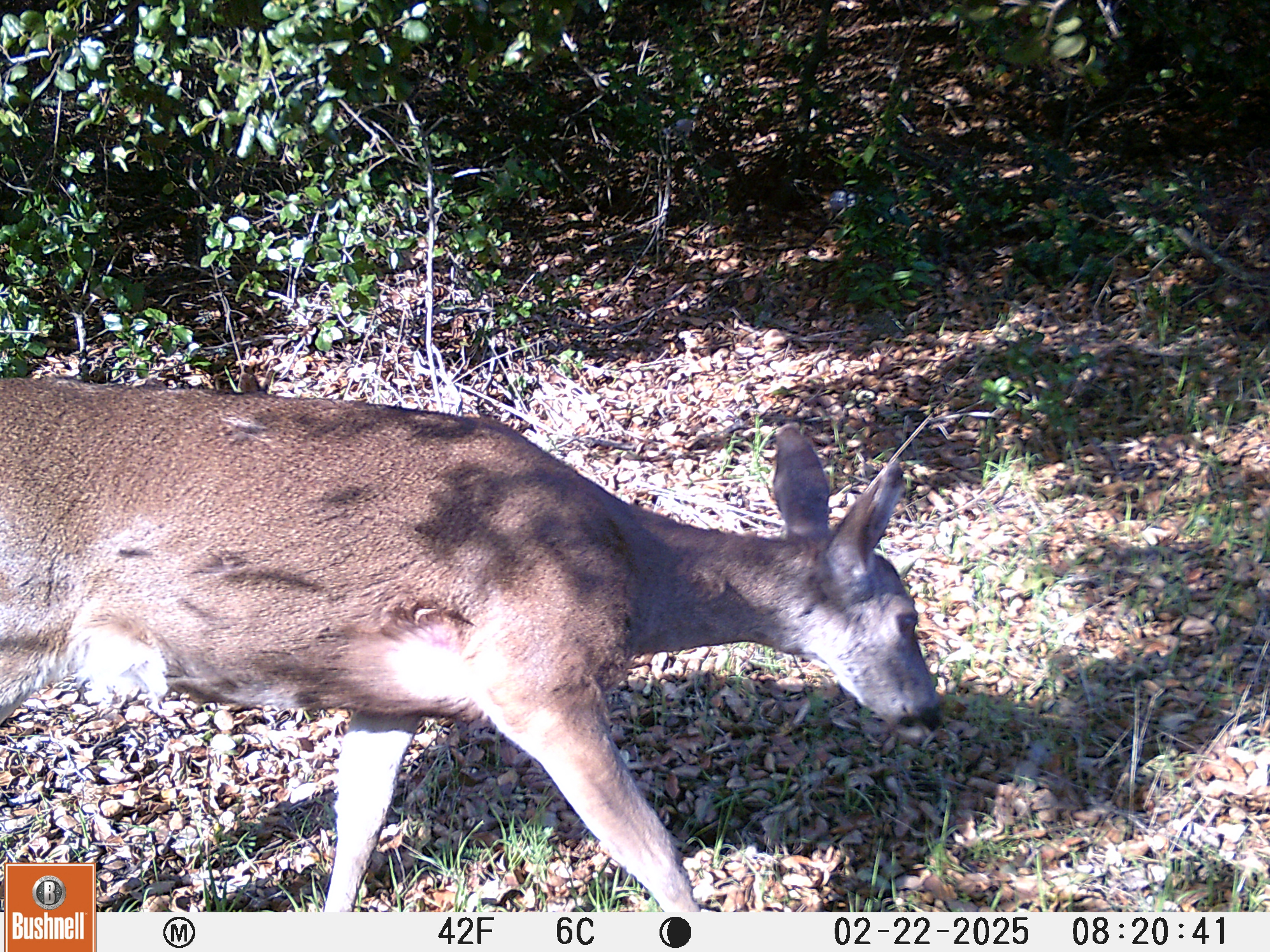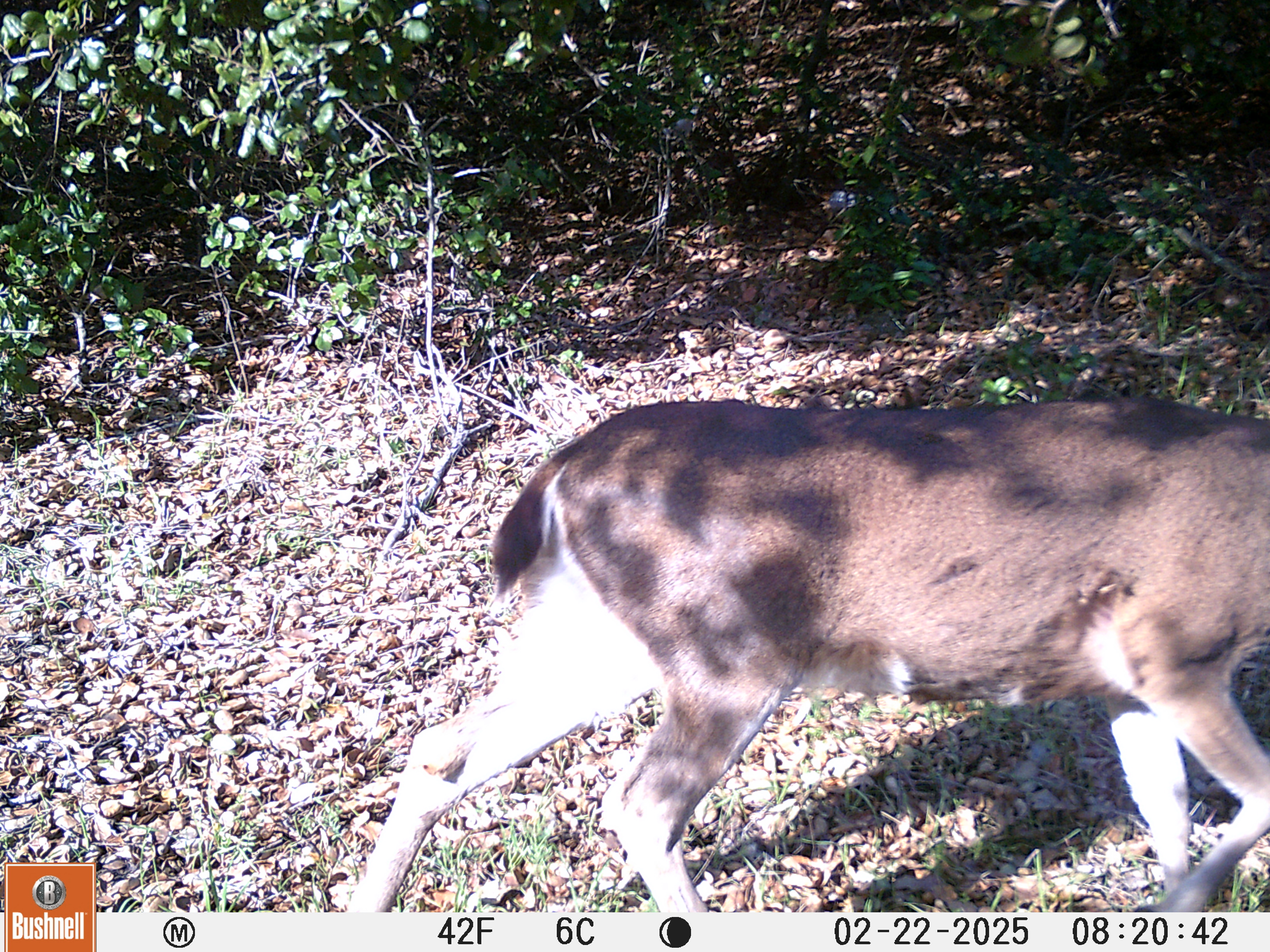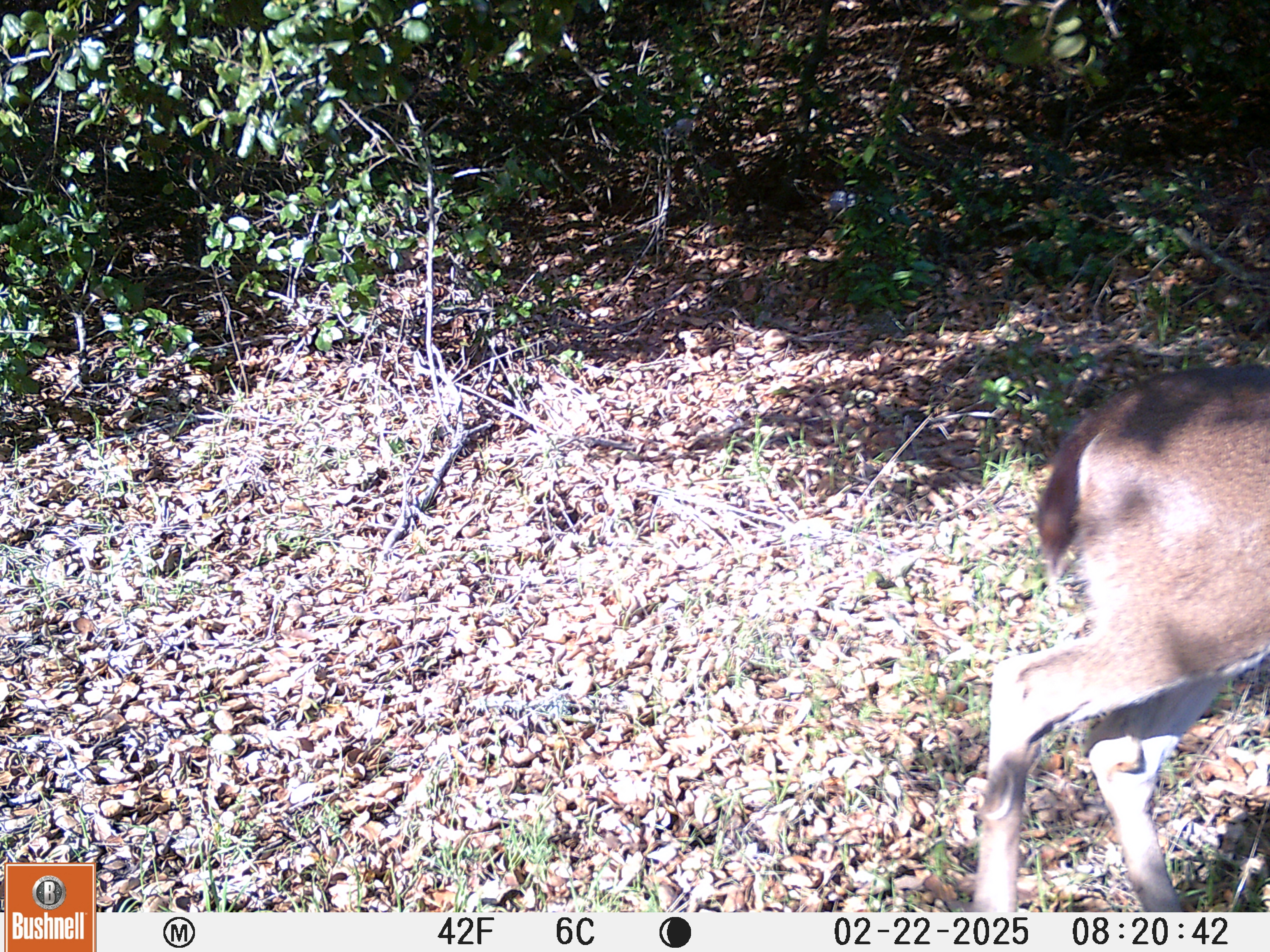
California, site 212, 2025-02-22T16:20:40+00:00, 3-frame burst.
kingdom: Animalia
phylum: Chordata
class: Mammalia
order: Artiodactyla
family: Cervidae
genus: Odocoileus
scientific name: Odocoileus hemionus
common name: mule deer